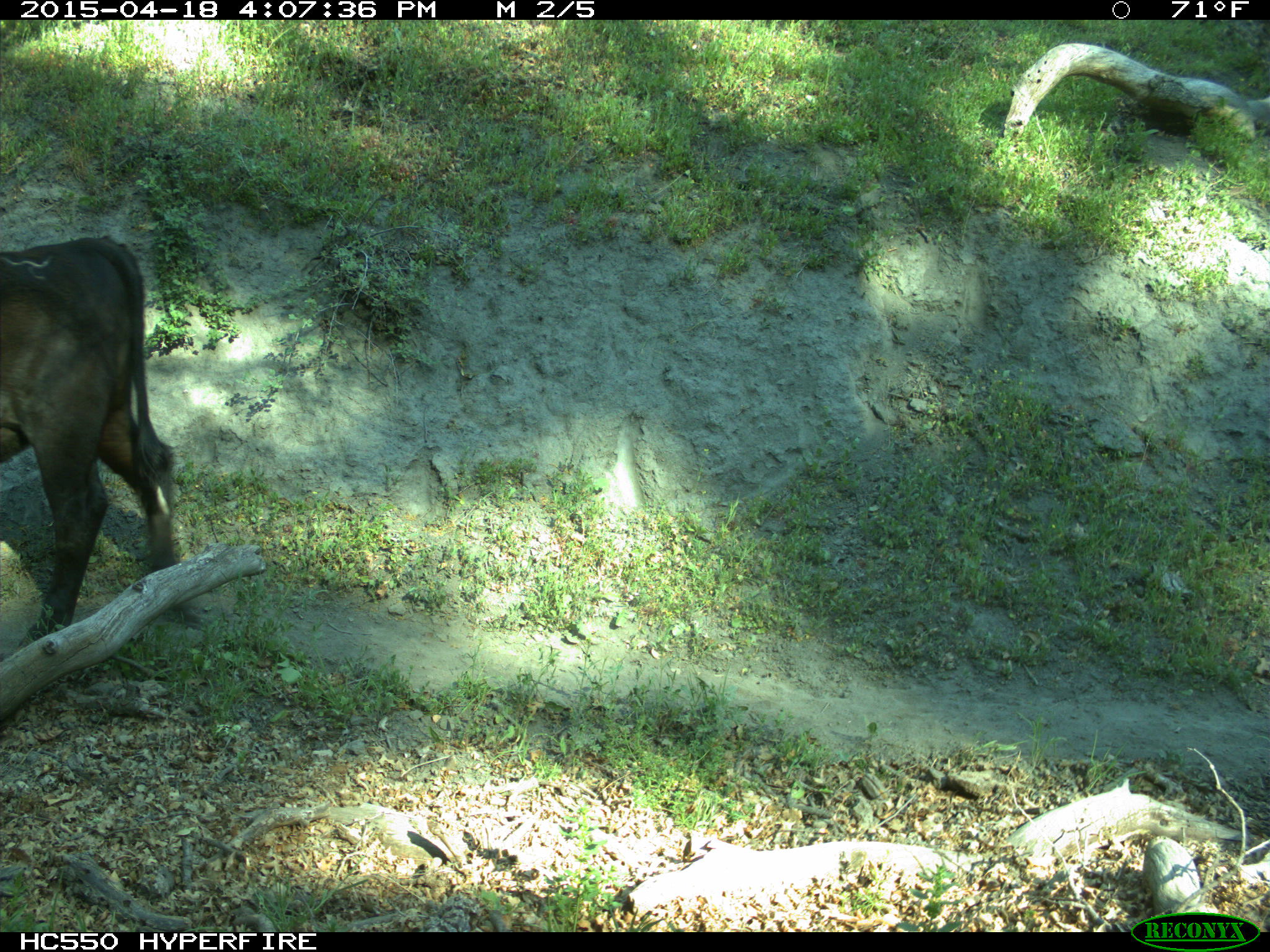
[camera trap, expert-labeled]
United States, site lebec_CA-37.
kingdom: Animalia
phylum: Chordata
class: Mammalia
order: Artiodactyla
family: Bovidae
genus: Bos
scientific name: Bos taurus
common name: domestic cow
Bos taurus (domestic cow).